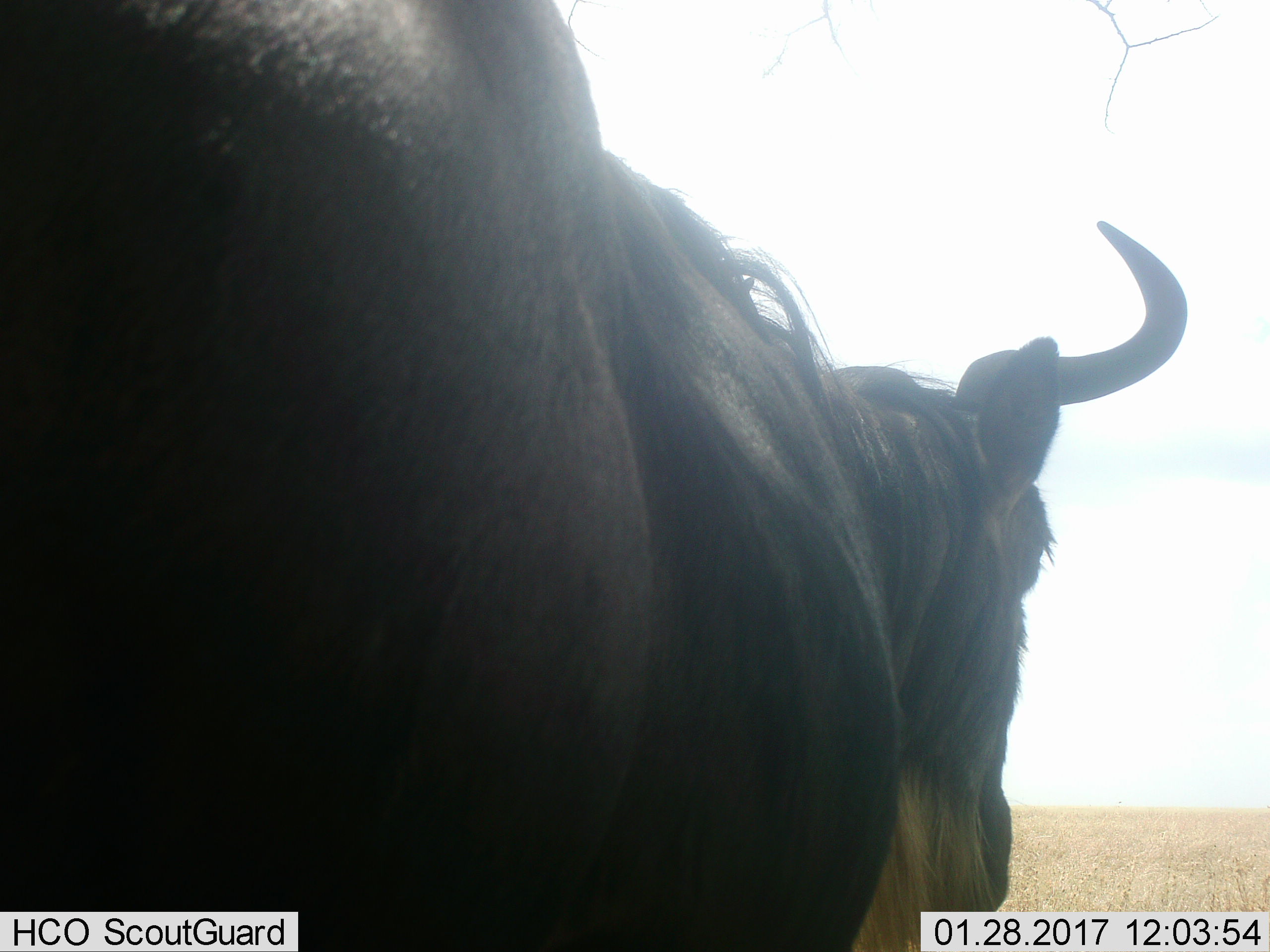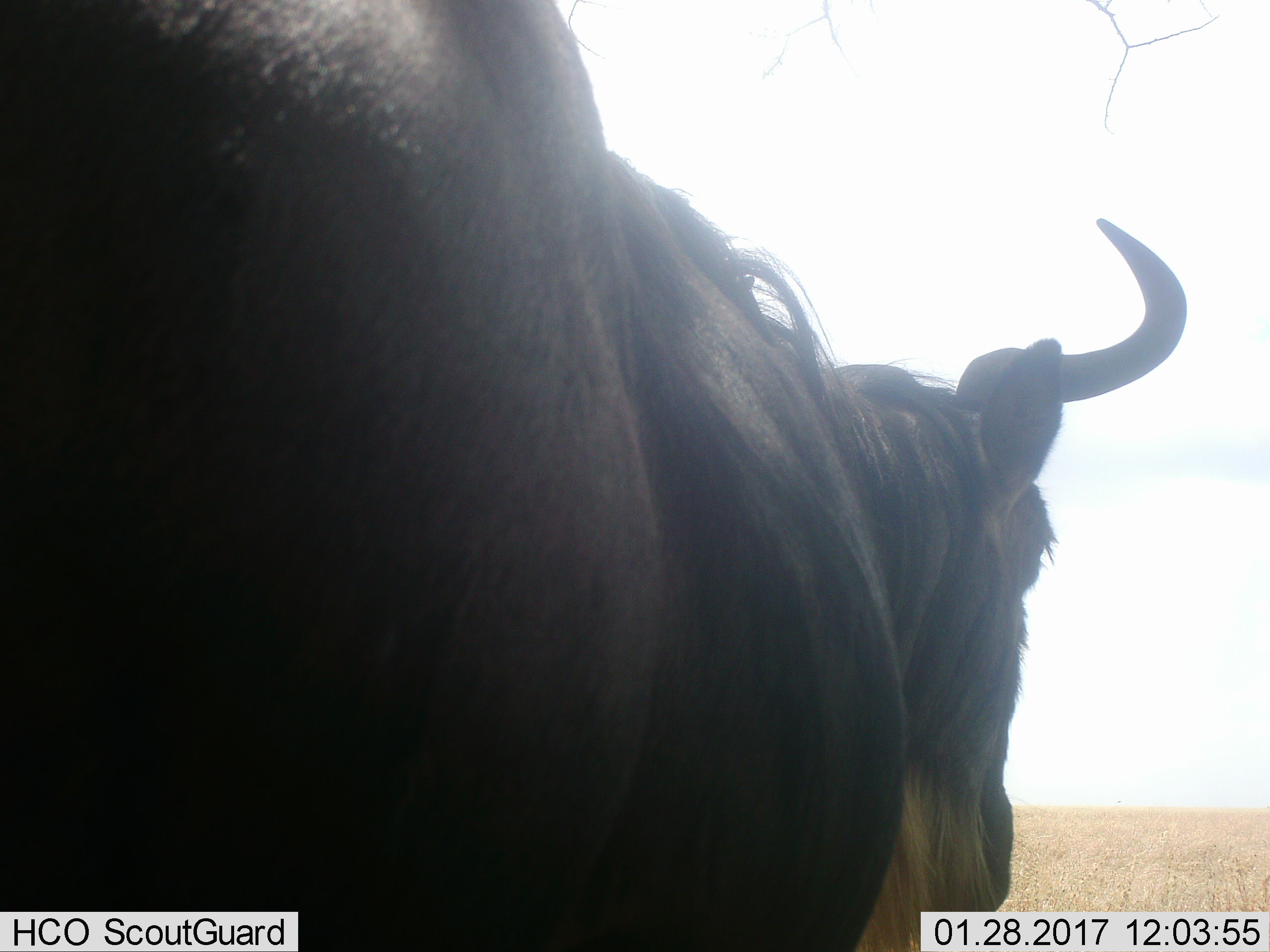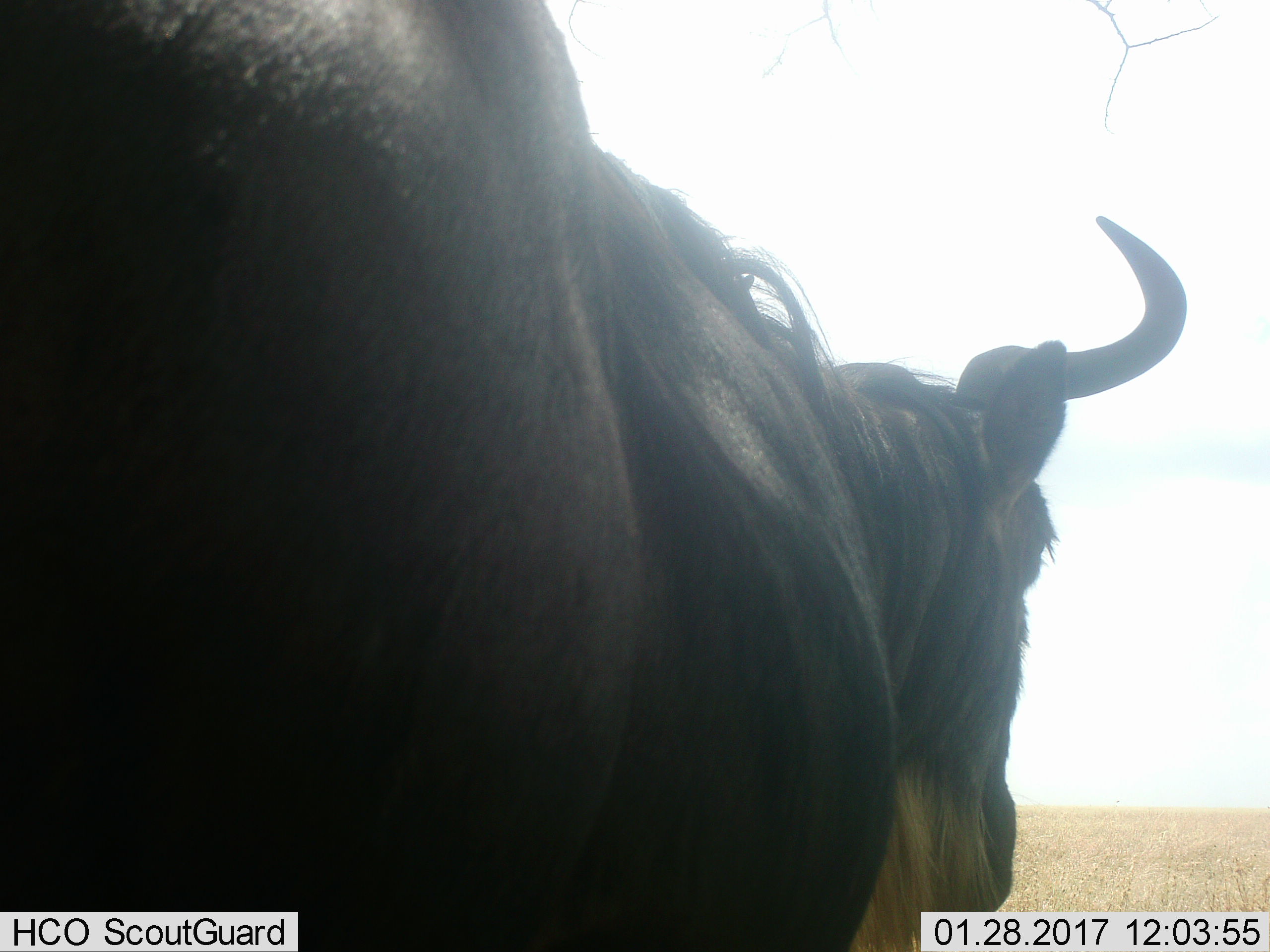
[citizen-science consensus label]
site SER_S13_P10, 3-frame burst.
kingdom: Animalia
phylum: Chordata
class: Mammalia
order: Artiodactyla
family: Bovidae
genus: Connochaetes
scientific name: Connochaetes taurinus taurinus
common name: blue wildebeest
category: wildebeestblue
Wildebeestblue (blue wildebeest) (Connochaetes taurinus taurinus), count 1. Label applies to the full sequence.